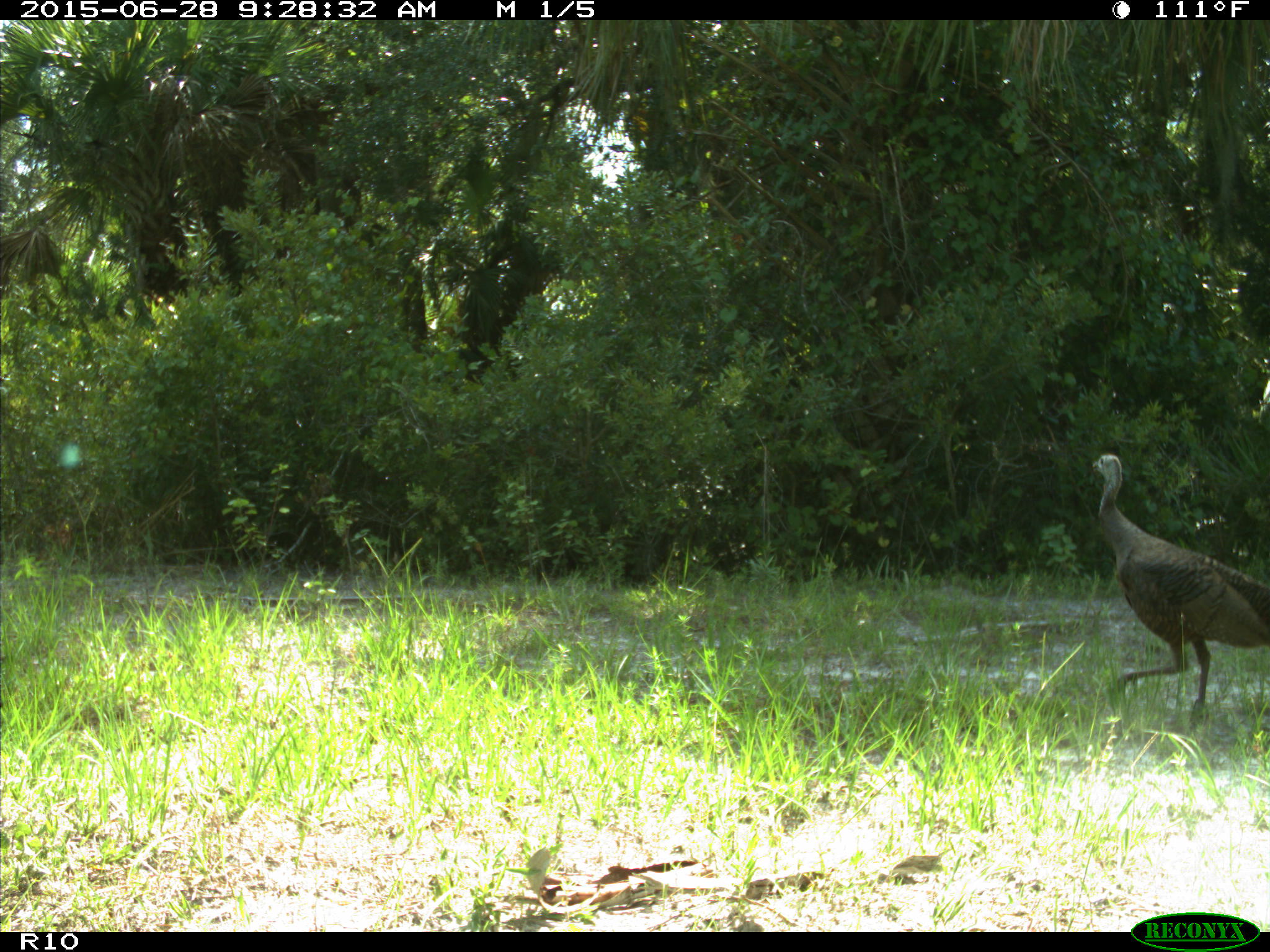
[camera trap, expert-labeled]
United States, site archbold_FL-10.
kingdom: Animalia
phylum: Chordata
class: Aves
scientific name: Aves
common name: birds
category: unidentified bird